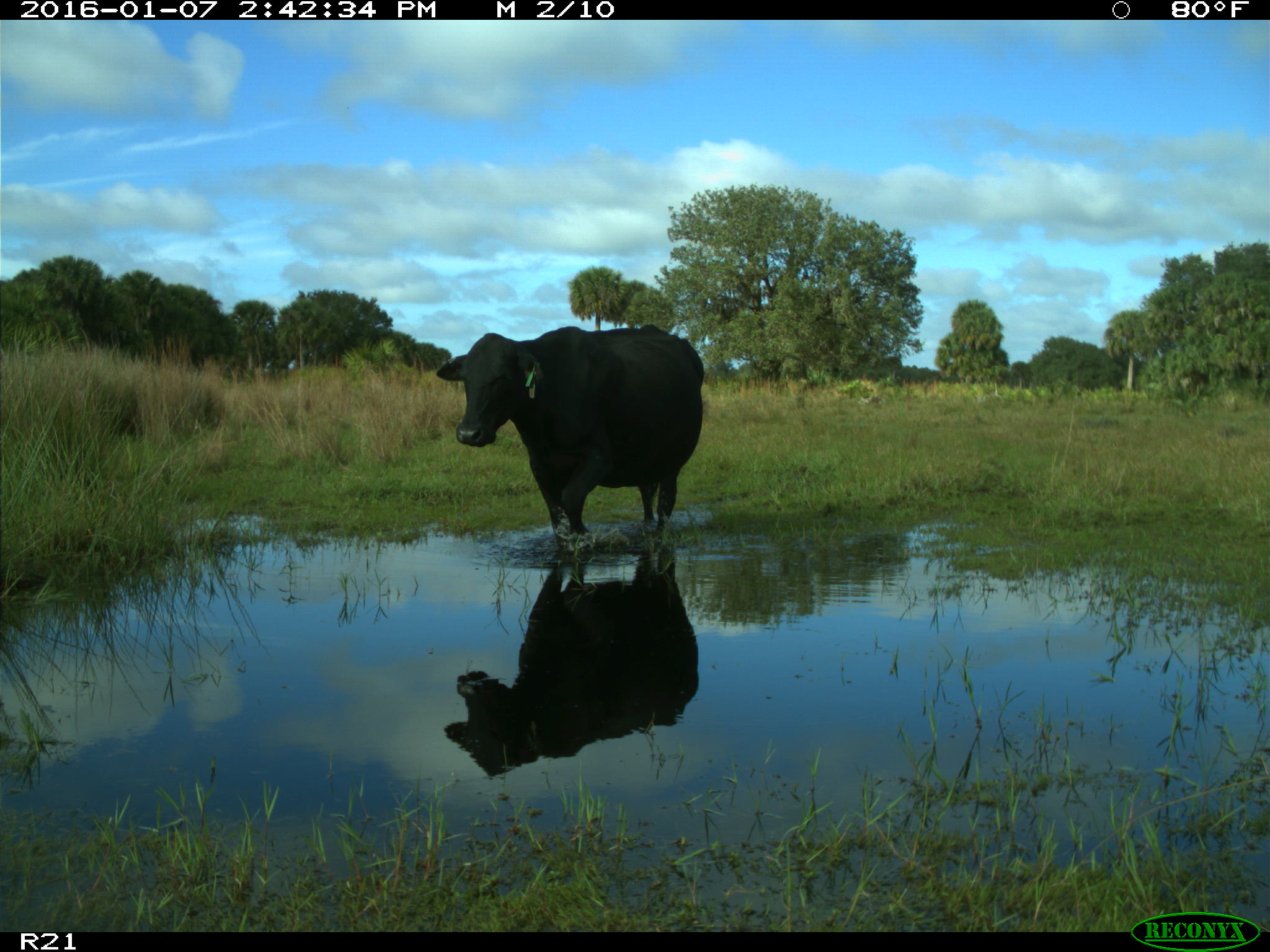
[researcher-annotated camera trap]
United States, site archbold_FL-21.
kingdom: Animalia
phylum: Chordata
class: Mammalia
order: Artiodactyla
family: Bovidae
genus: Bos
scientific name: Bos taurus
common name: domestic cow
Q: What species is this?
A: Bos taurus (domestic cow).